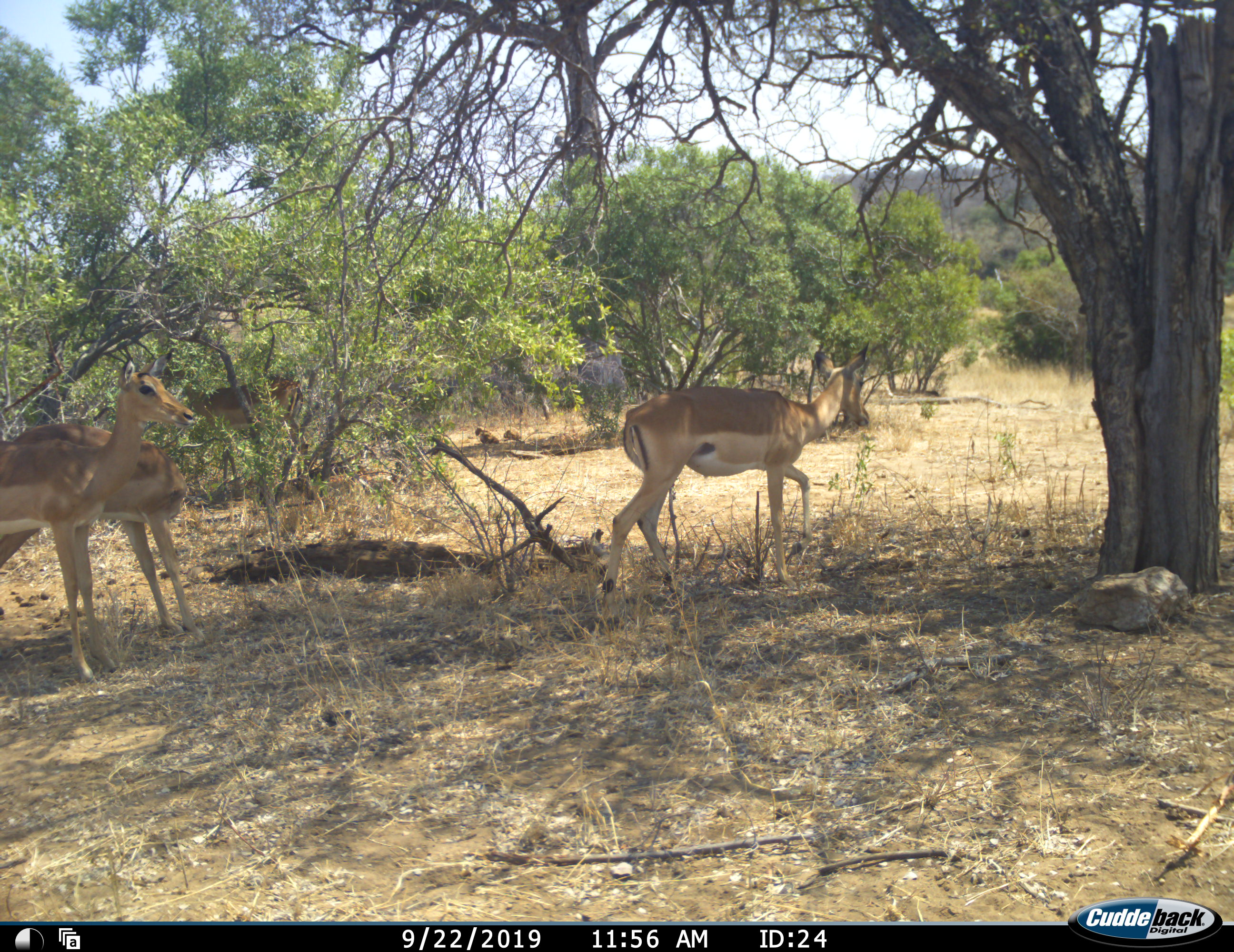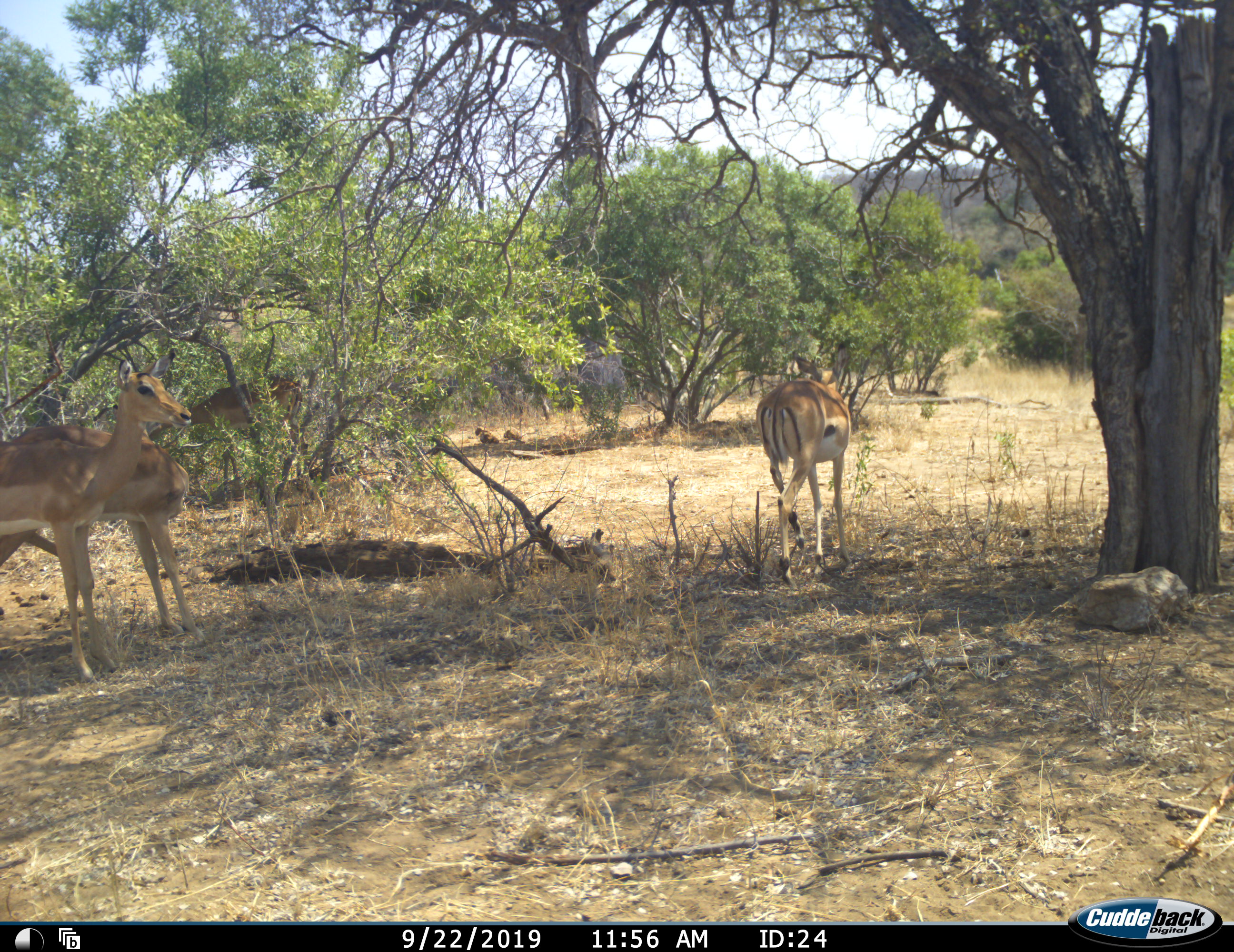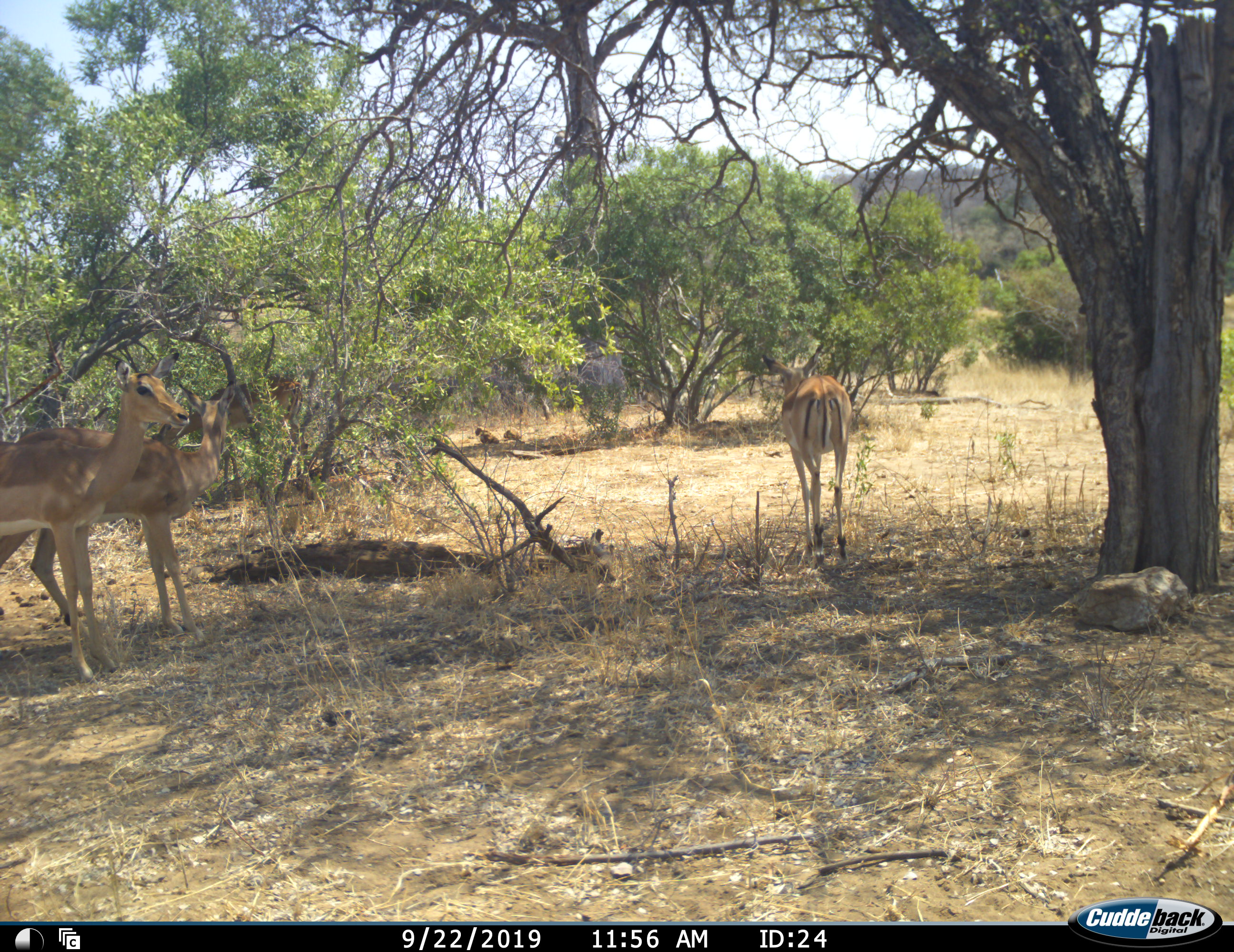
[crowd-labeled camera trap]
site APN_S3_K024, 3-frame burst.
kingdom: Animalia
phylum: Chordata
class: Mammalia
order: Artiodactyla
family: Bovidae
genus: Aepyceros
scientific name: Aepyceros melampus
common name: impala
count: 4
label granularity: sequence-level